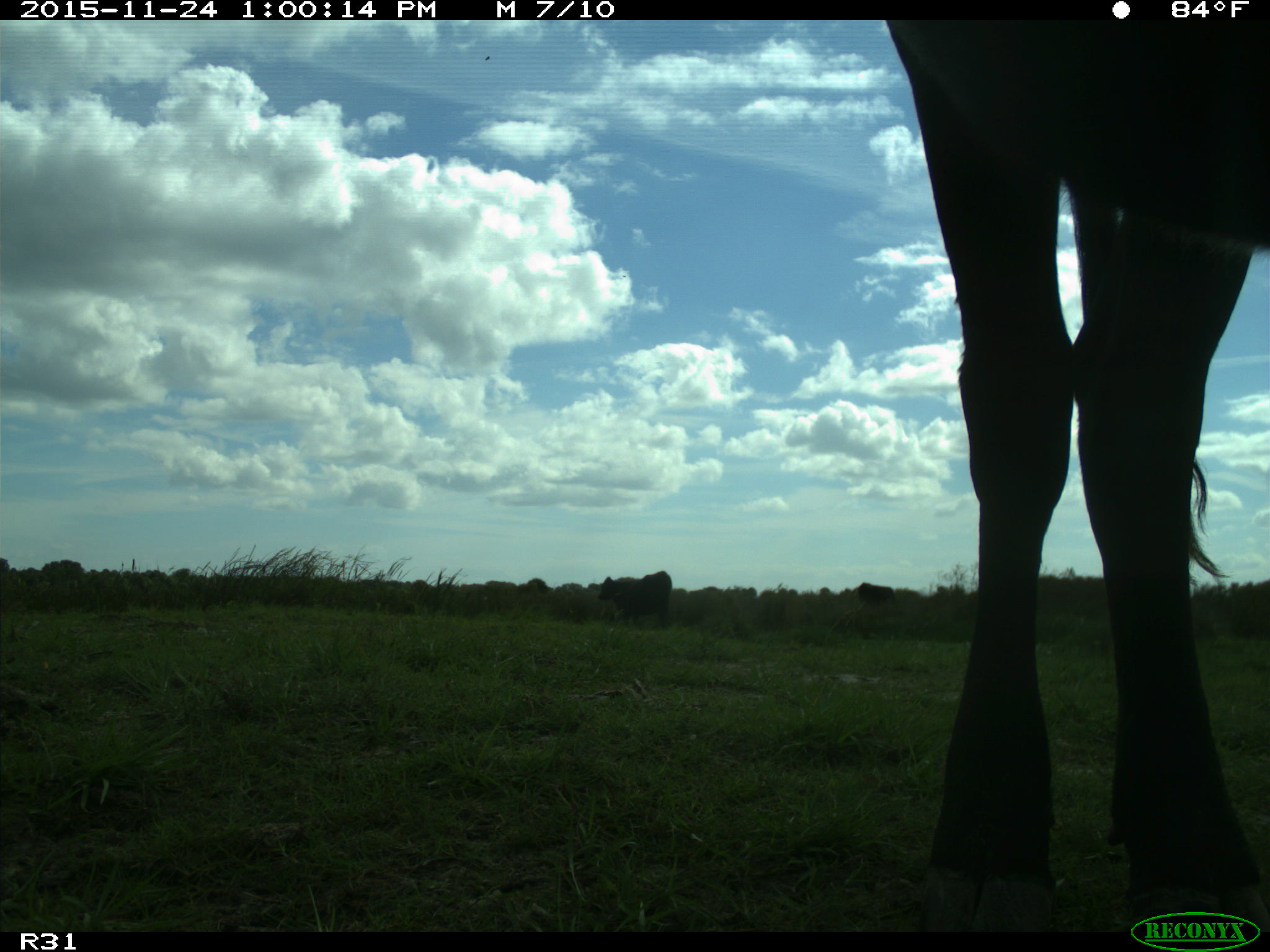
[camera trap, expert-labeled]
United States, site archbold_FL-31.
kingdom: Animalia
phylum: Chordata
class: Mammalia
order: Artiodactyla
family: Bovidae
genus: Bos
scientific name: Bos taurus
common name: domestic cow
Bos taurus (domestic cow).